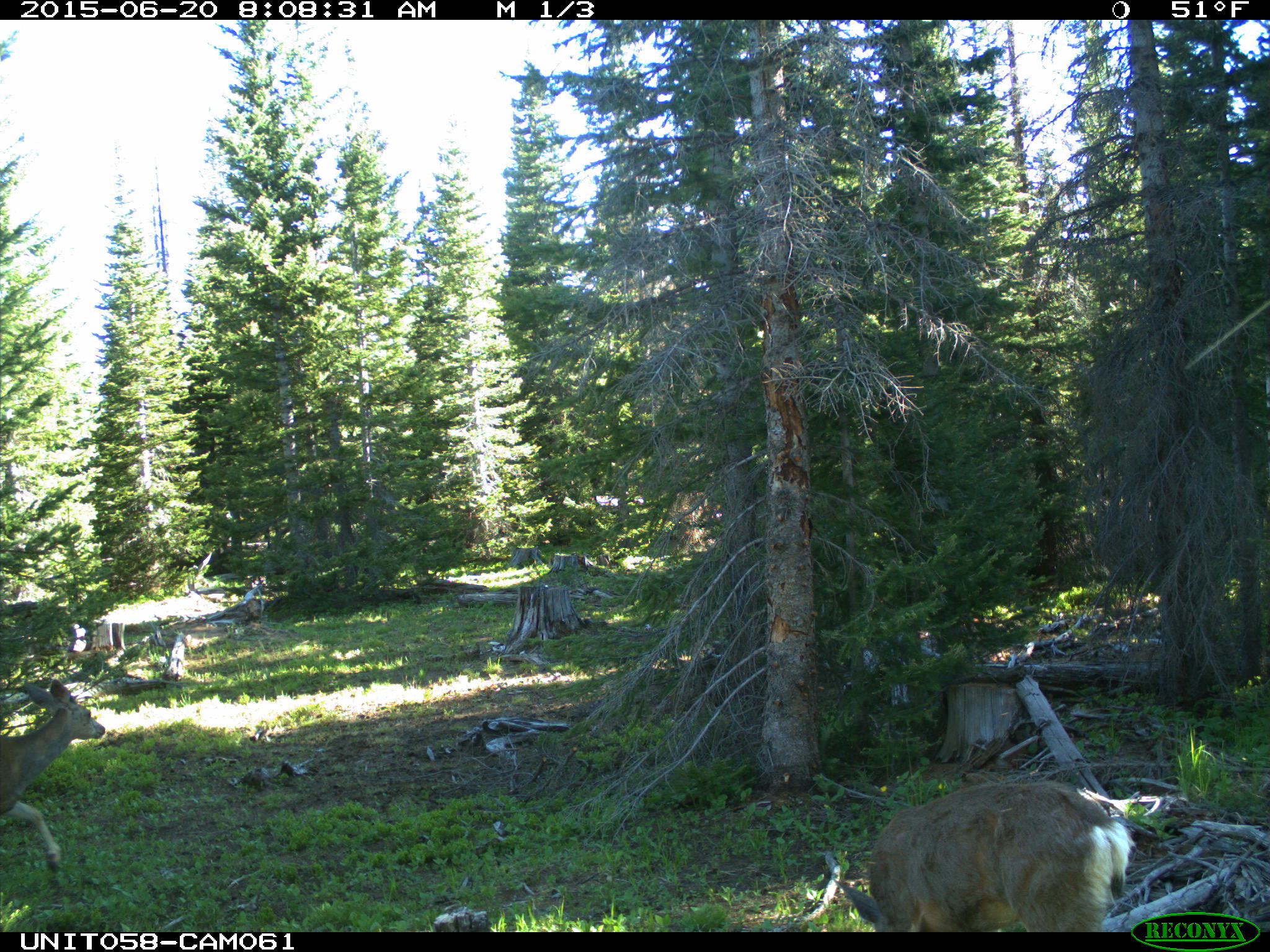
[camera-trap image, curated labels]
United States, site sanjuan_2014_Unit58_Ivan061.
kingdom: Animalia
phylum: Chordata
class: Mammalia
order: Artiodactyla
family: Cervidae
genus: Odocoileus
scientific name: Odocoileus hemionus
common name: mule deer